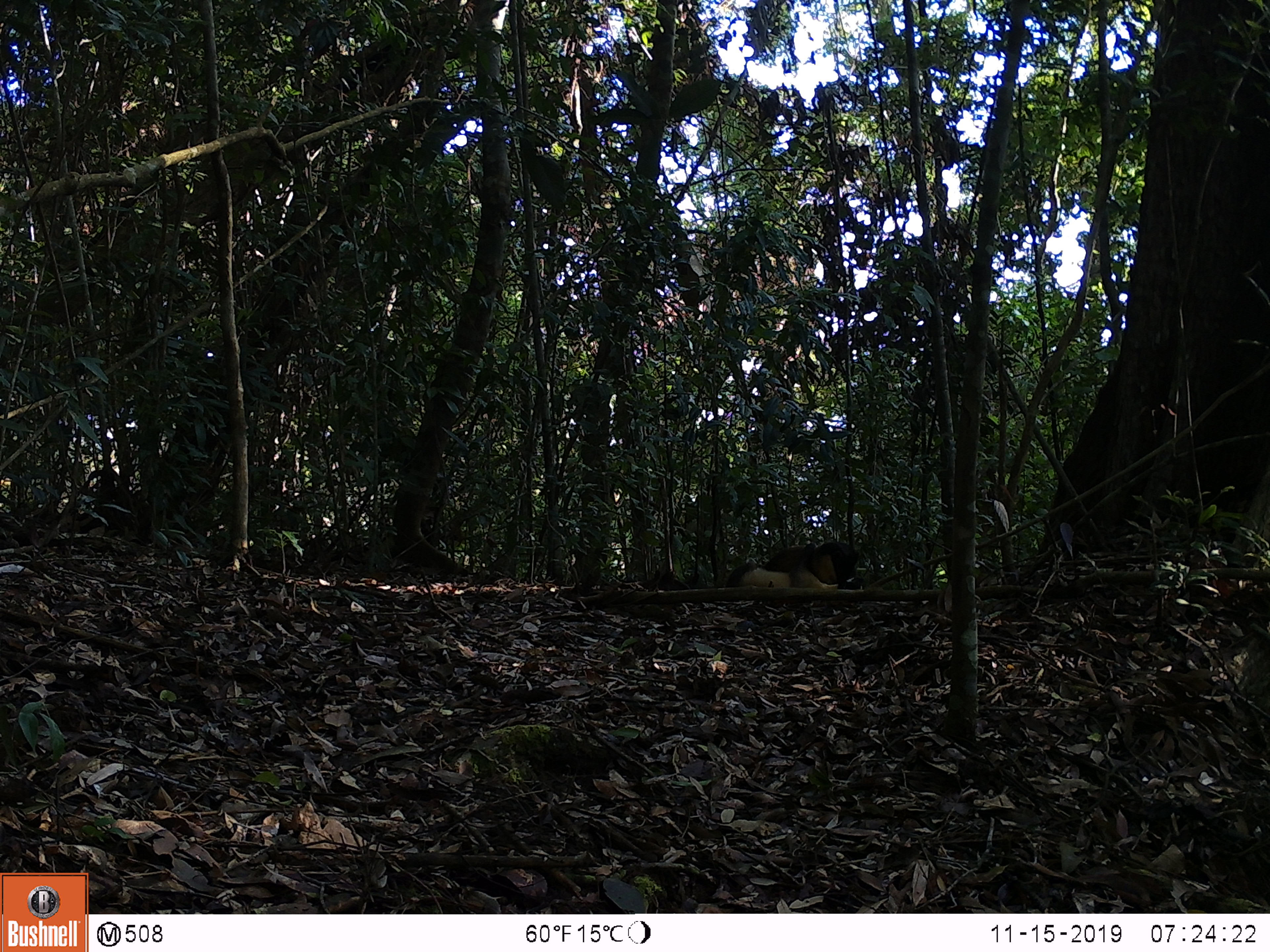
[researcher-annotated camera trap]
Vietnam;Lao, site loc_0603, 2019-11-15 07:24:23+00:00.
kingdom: Animalia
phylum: Chordata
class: Mammalia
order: Carnivora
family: Mustelidae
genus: Martes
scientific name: Martes flavigula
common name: yellow-throated marten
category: yellow throated marten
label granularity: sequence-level